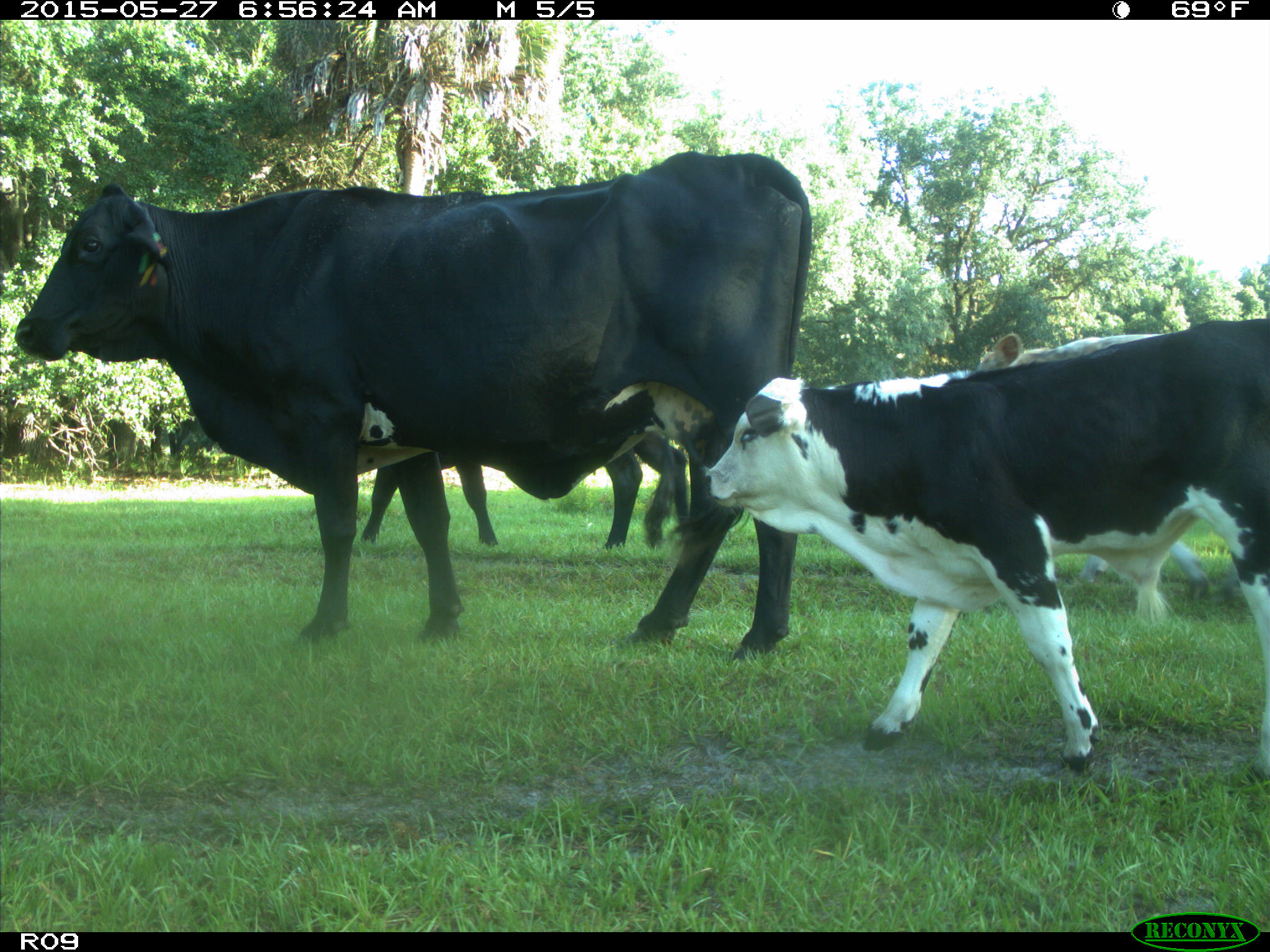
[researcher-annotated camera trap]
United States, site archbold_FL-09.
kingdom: Animalia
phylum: Chordata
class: Mammalia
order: Artiodactyla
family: Bovidae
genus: Bos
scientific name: Bos taurus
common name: domestic cow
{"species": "Bos taurus (domestic cow)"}